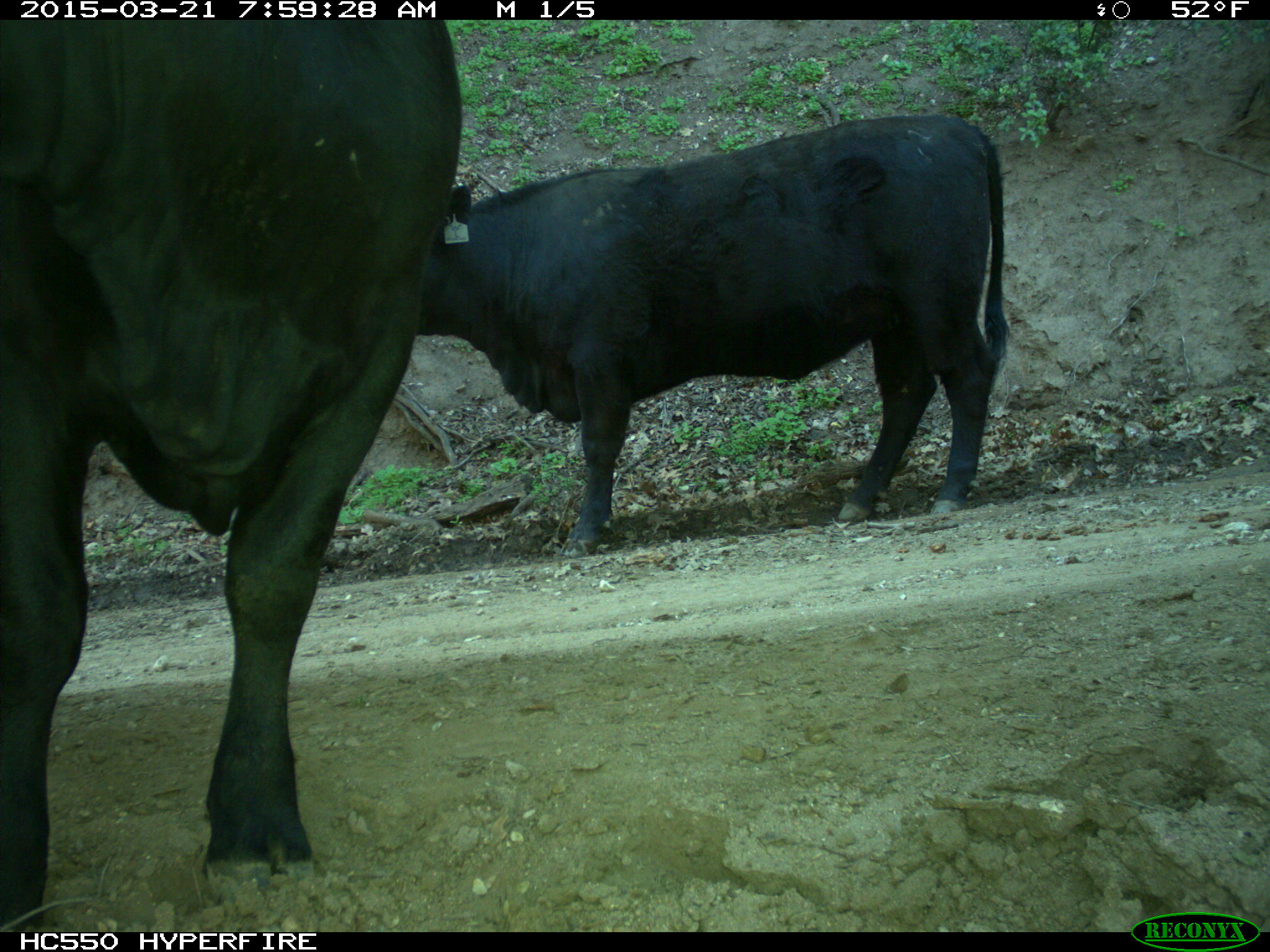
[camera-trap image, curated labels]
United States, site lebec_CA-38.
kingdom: Animalia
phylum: Chordata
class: Mammalia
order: Artiodactyla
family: Bovidae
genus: Bos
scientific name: Bos taurus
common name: domestic cow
Bos taurus (domestic cow).